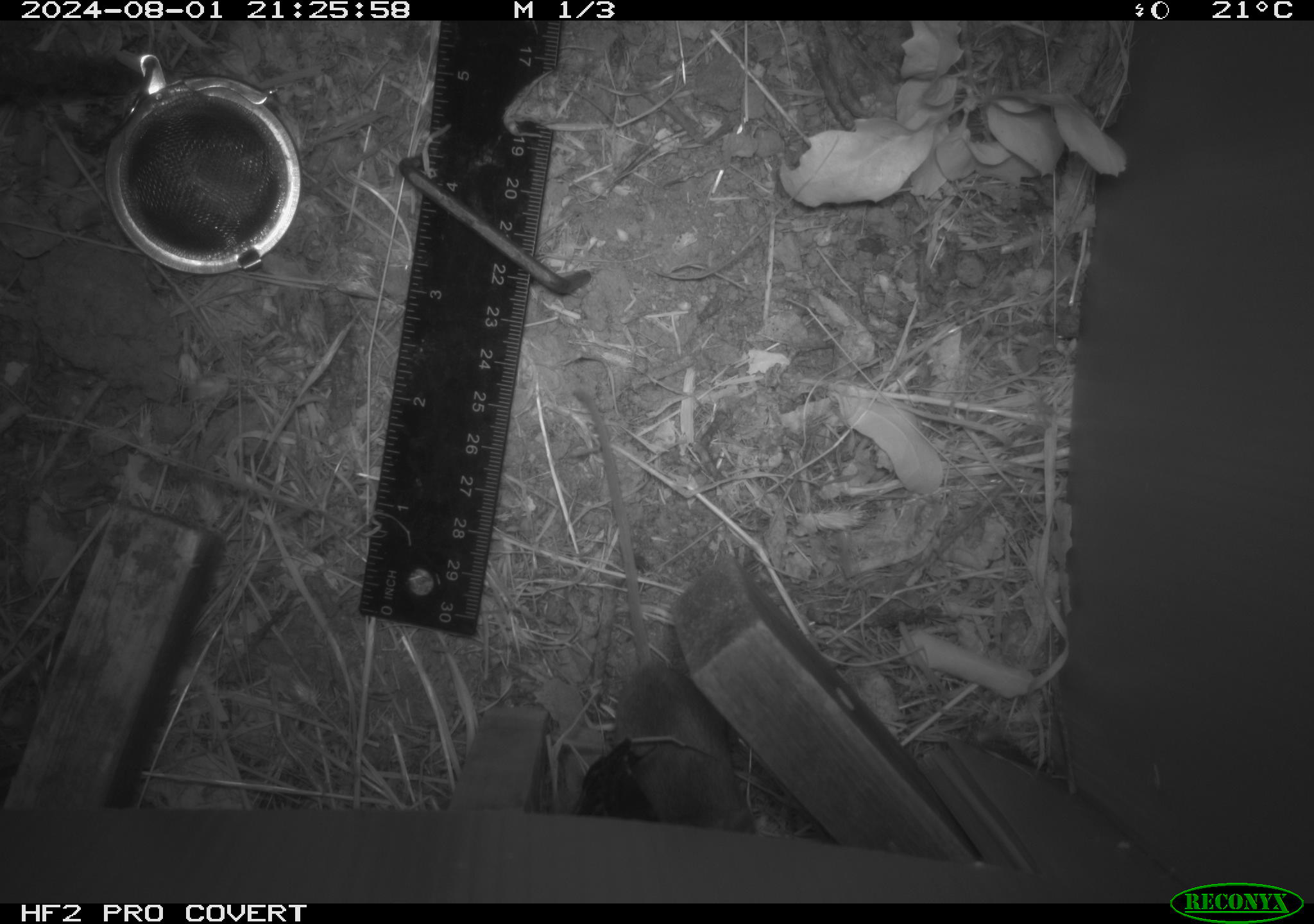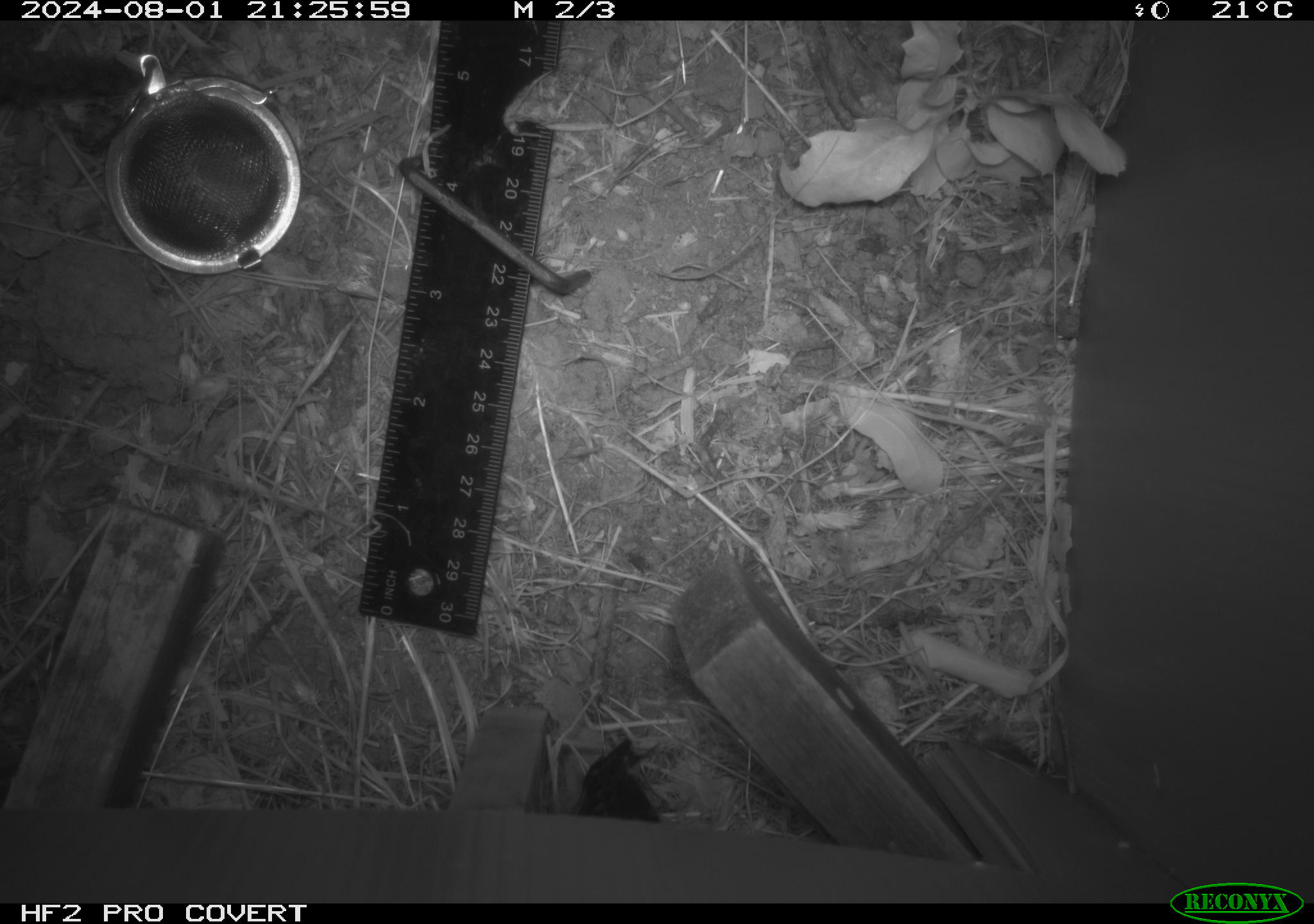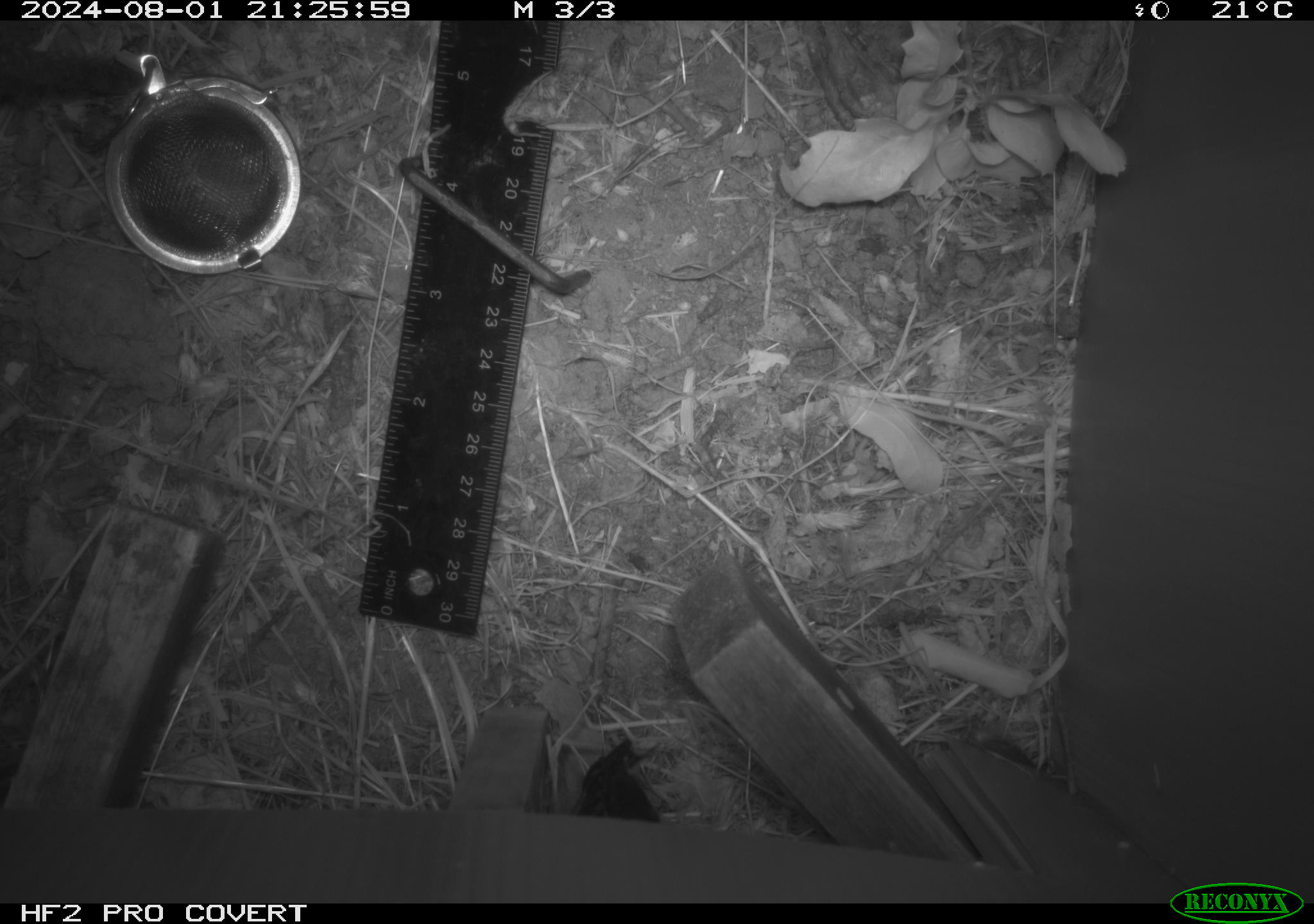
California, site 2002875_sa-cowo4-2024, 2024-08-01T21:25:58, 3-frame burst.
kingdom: Animalia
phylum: Chordata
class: Mammalia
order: Rodentia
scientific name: Rodentia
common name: mouse species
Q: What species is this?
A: Mouse species (Rodentia).